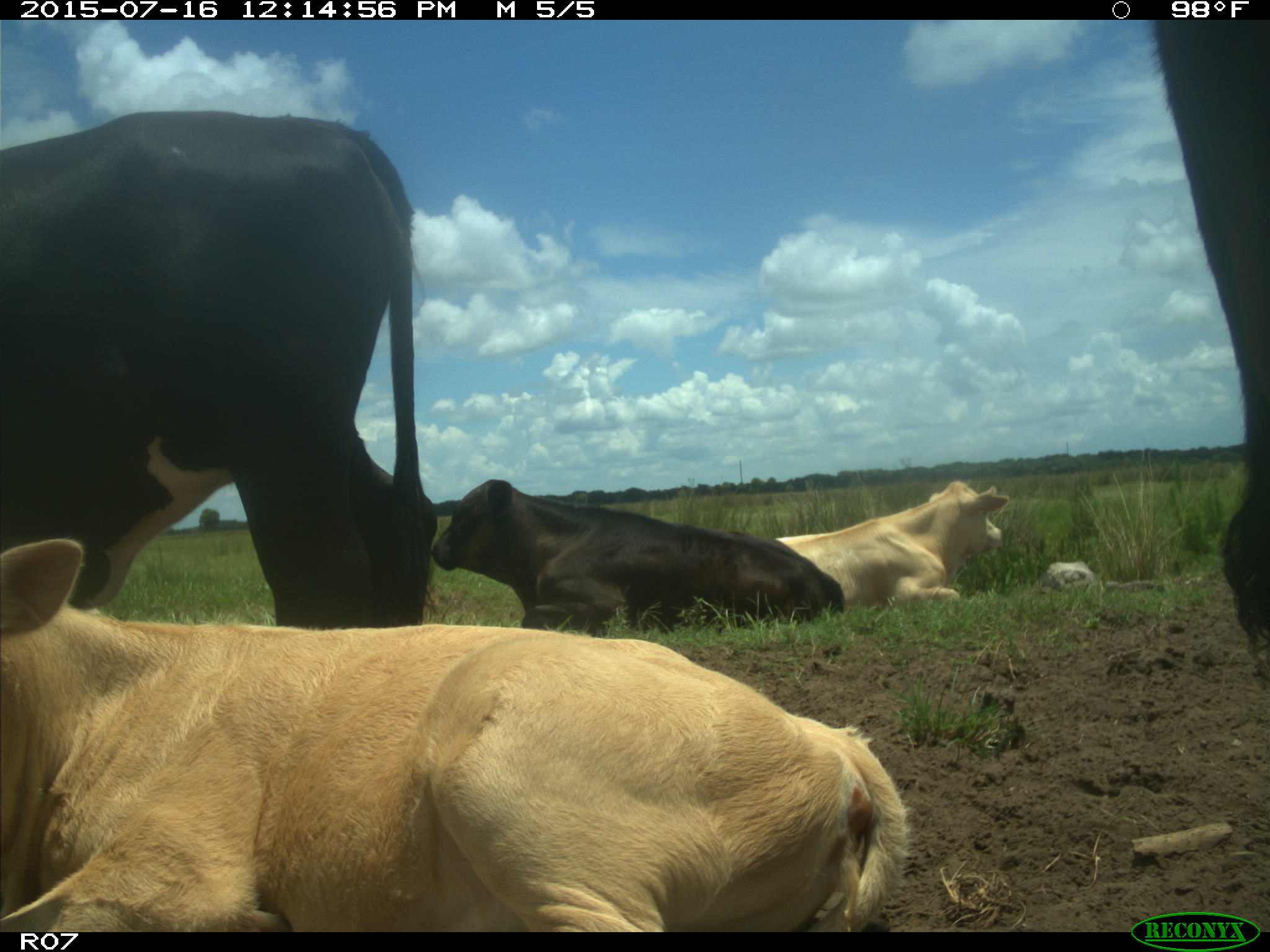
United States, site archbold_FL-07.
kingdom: Animalia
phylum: Chordata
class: Mammalia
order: Artiodactyla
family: Bovidae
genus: Bos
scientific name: Bos taurus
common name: domestic cow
Bos taurus (domestic cow).